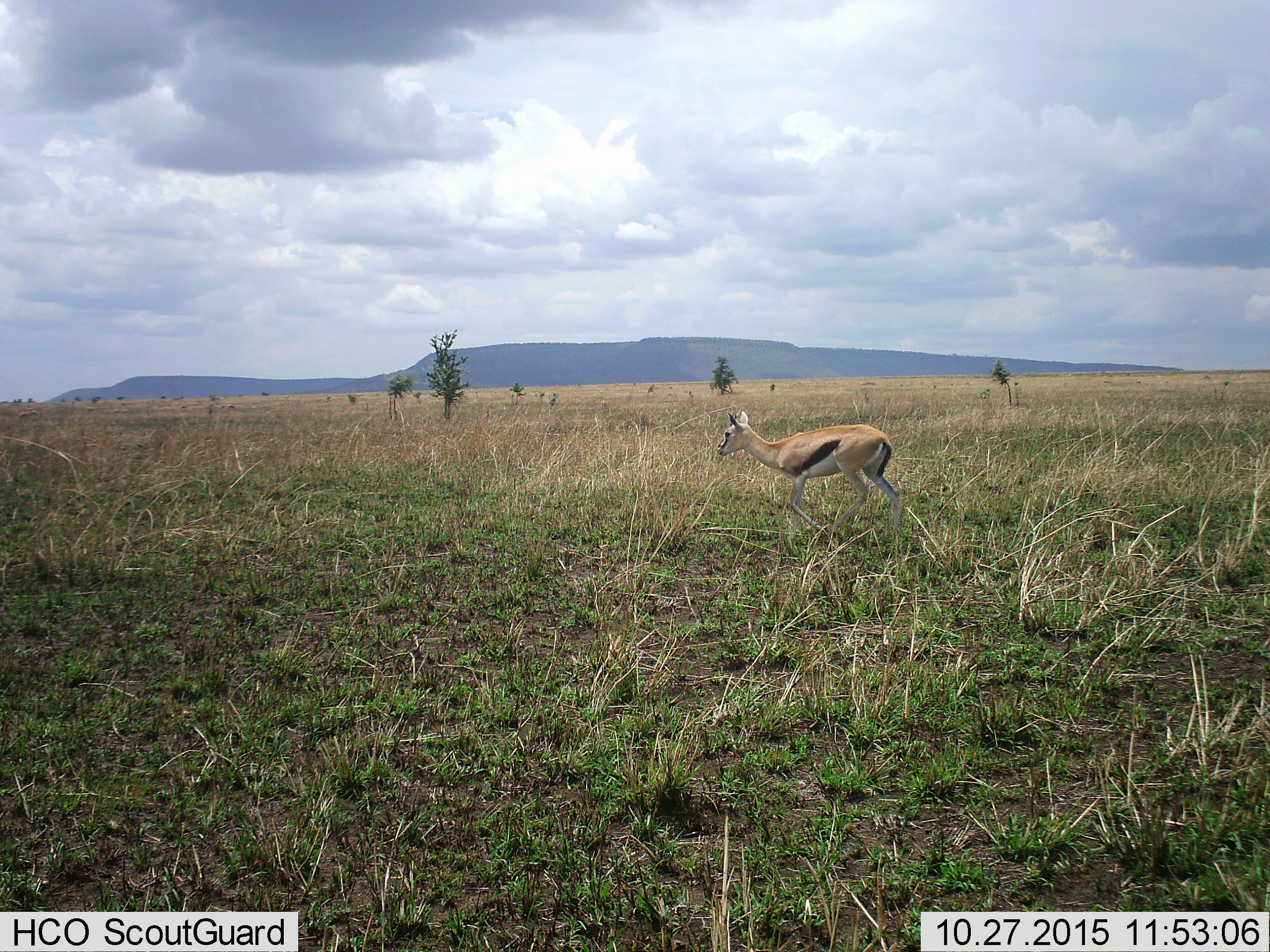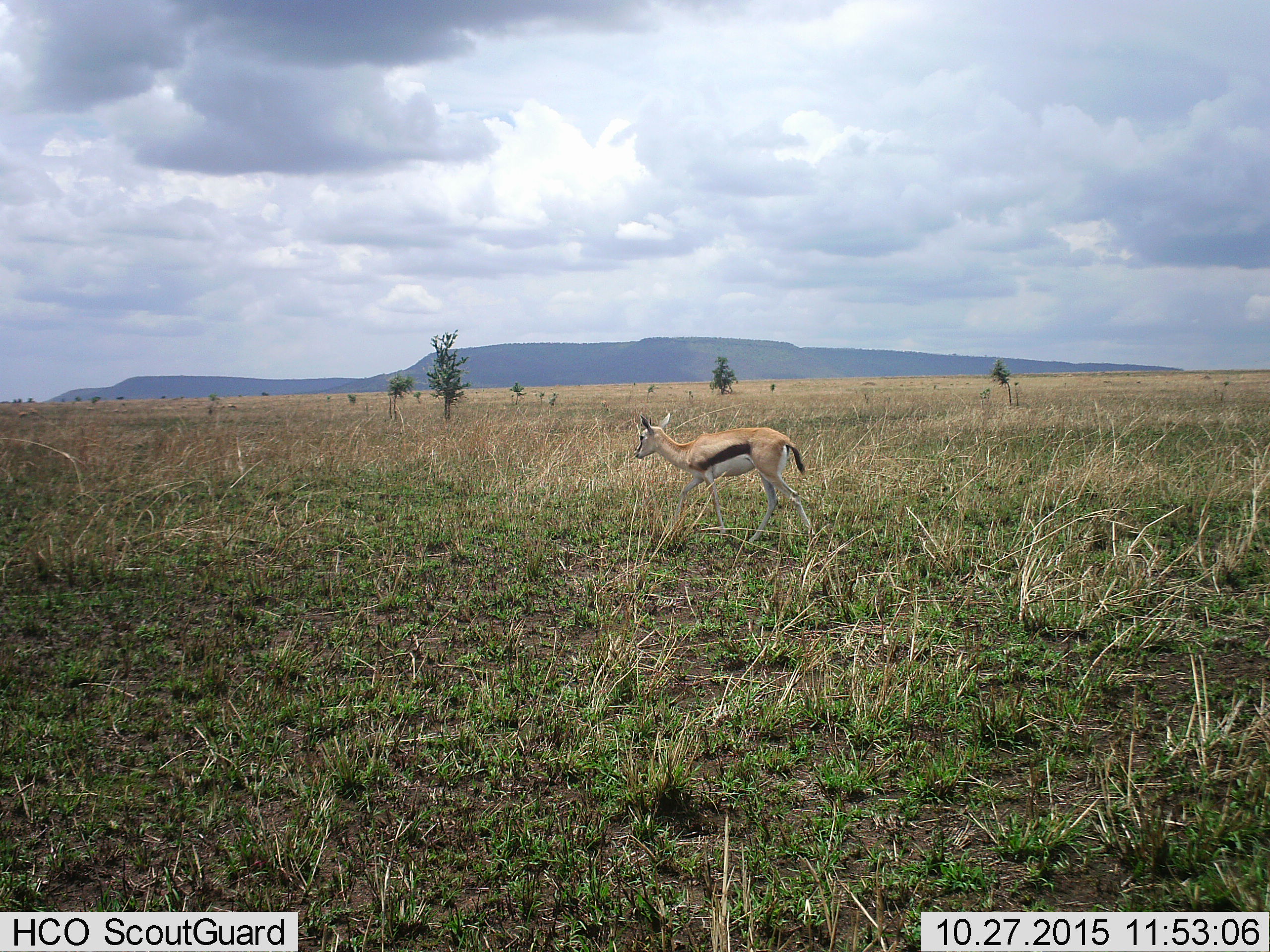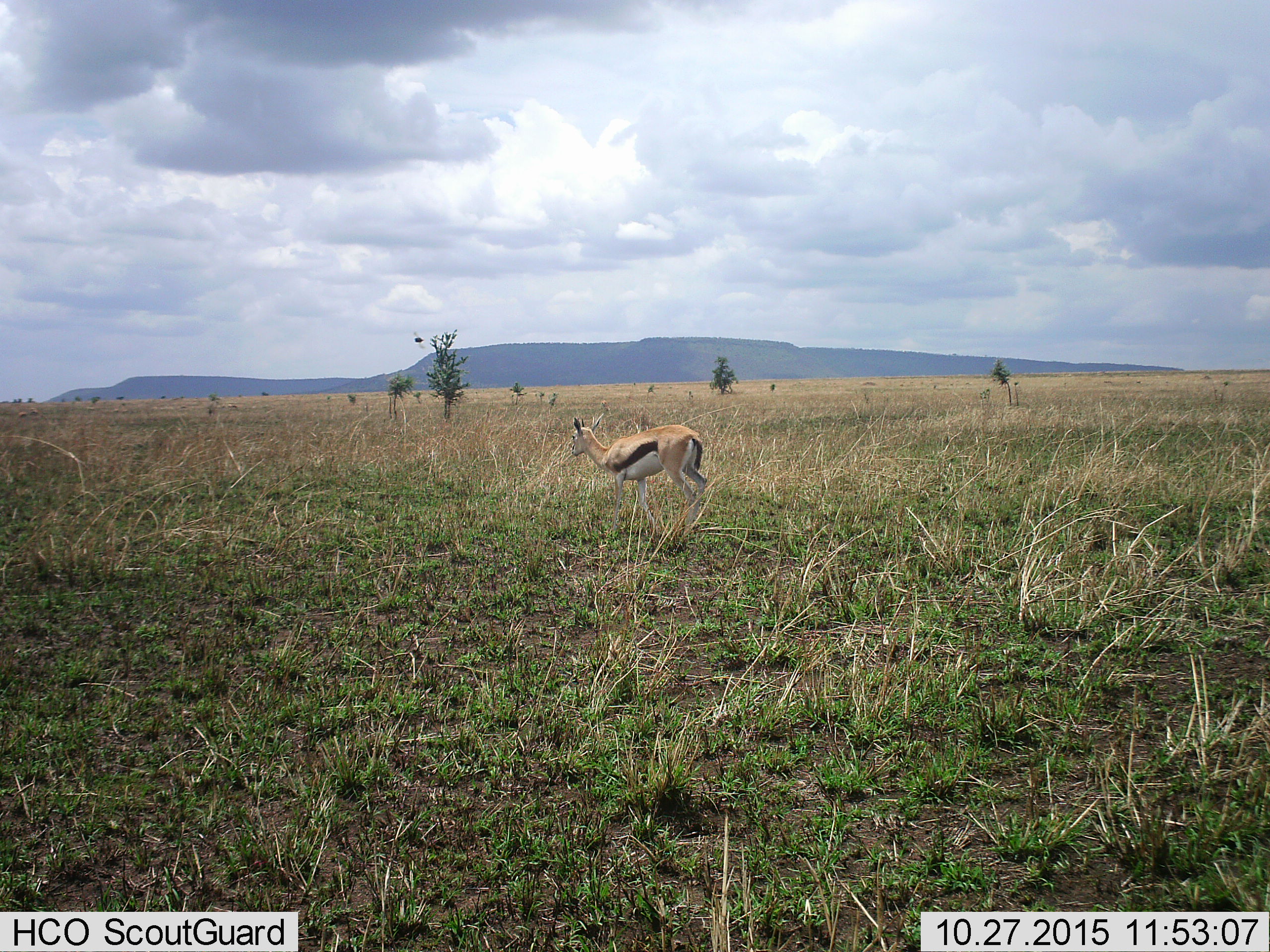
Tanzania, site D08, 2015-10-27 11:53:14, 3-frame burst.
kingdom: Animalia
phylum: Chordata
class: Mammalia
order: Artiodactyla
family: Bovidae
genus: Eudorcas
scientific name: Eudorcas thomsonii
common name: thomson's gazelle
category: gazellethomsons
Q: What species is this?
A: Gazellethomsons (thomson's gazelle) (Eudorcas thomsonii).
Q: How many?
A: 1.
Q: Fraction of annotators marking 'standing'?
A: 36%.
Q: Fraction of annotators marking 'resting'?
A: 0%.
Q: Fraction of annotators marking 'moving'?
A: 86%.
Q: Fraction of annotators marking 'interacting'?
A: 0%.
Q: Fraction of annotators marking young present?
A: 0%.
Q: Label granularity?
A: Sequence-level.